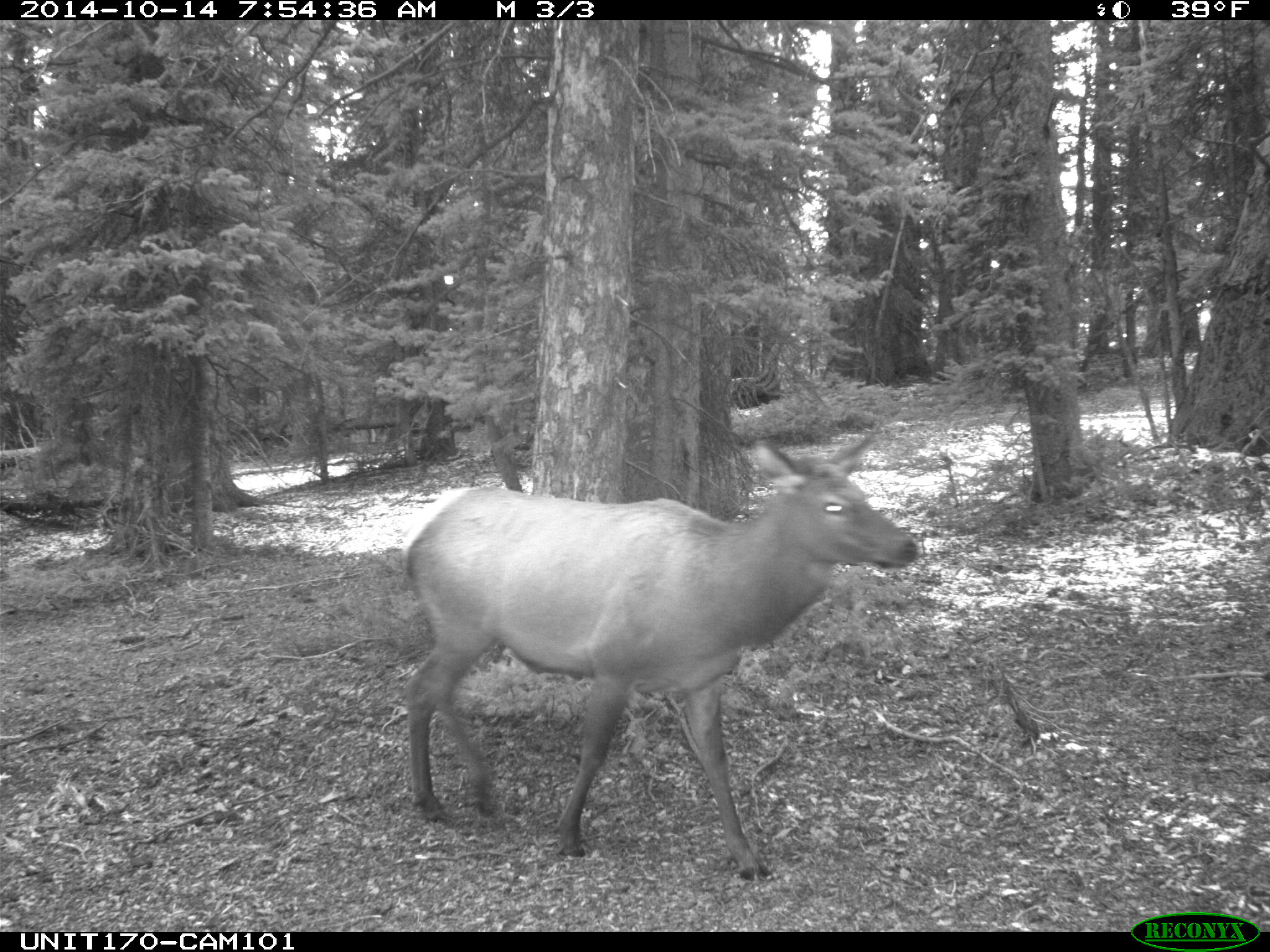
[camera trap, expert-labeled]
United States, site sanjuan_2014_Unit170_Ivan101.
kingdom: Animalia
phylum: Chordata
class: Mammalia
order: Artiodactyla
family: Cervidae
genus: Cervus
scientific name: Cervus elaphus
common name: red deer